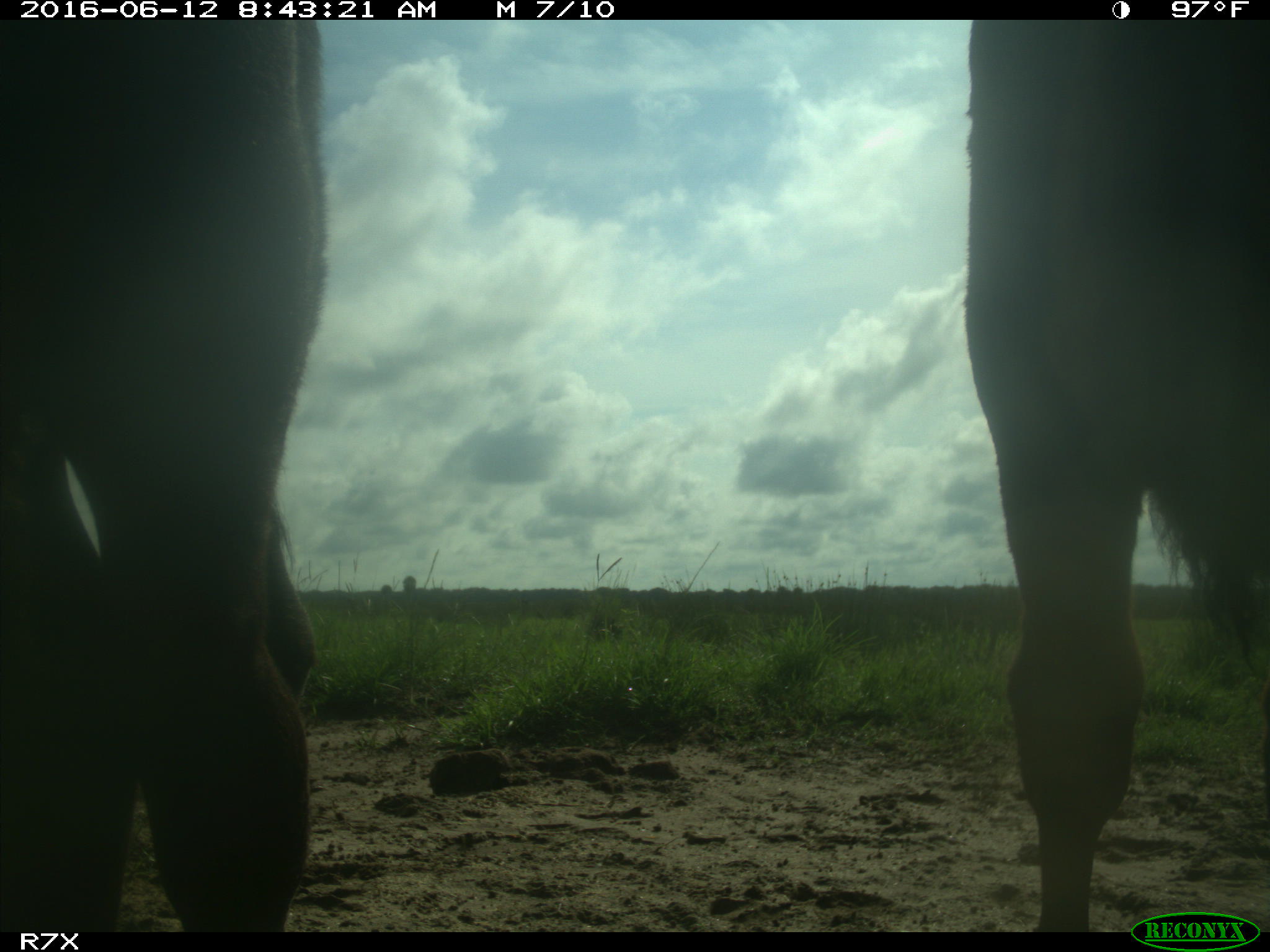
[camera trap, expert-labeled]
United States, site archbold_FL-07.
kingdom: Animalia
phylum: Chordata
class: Mammalia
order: Artiodactyla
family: Bovidae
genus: Bos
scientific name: Bos taurus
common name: domestic cow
Bos taurus (domestic cow).